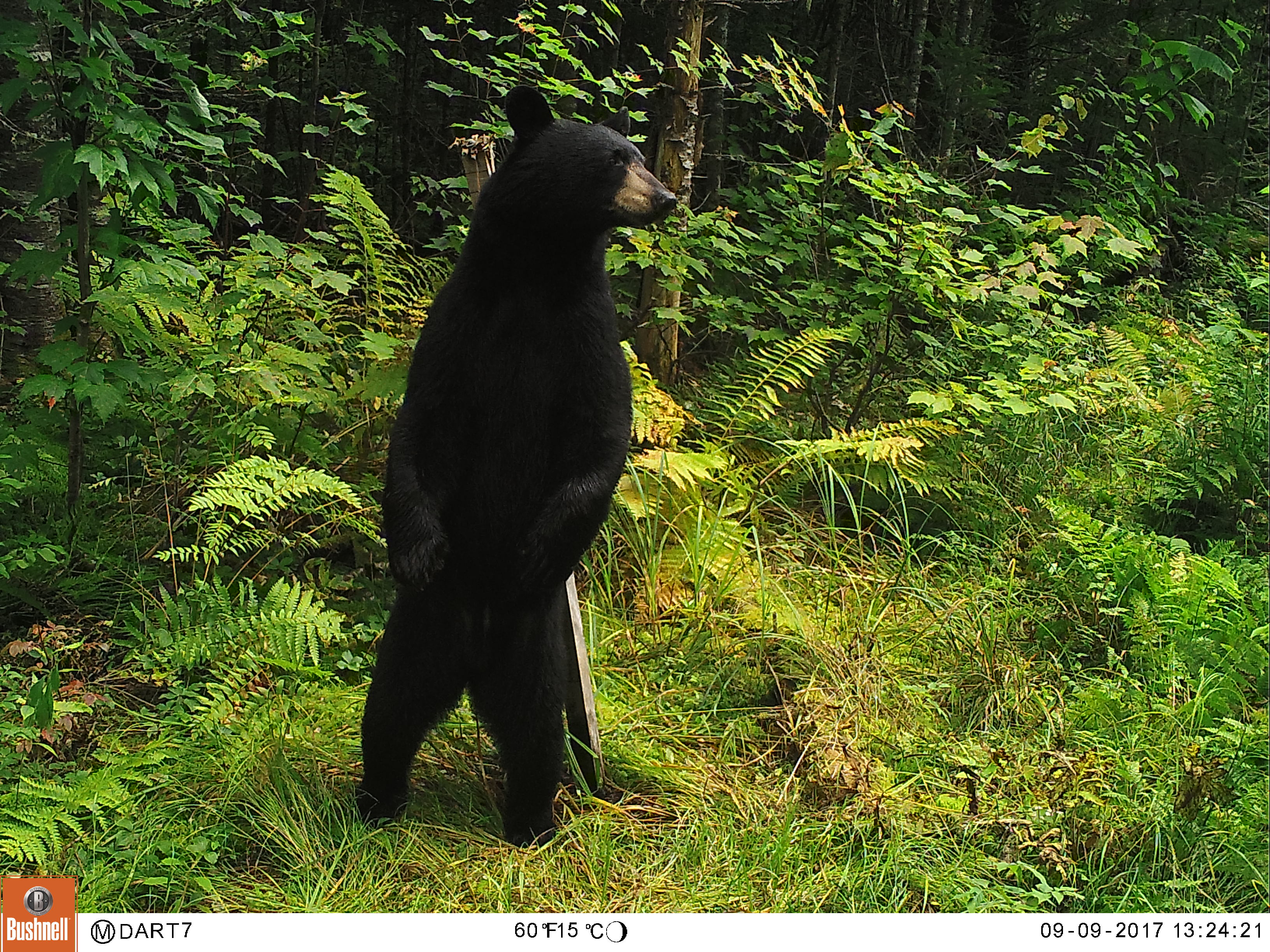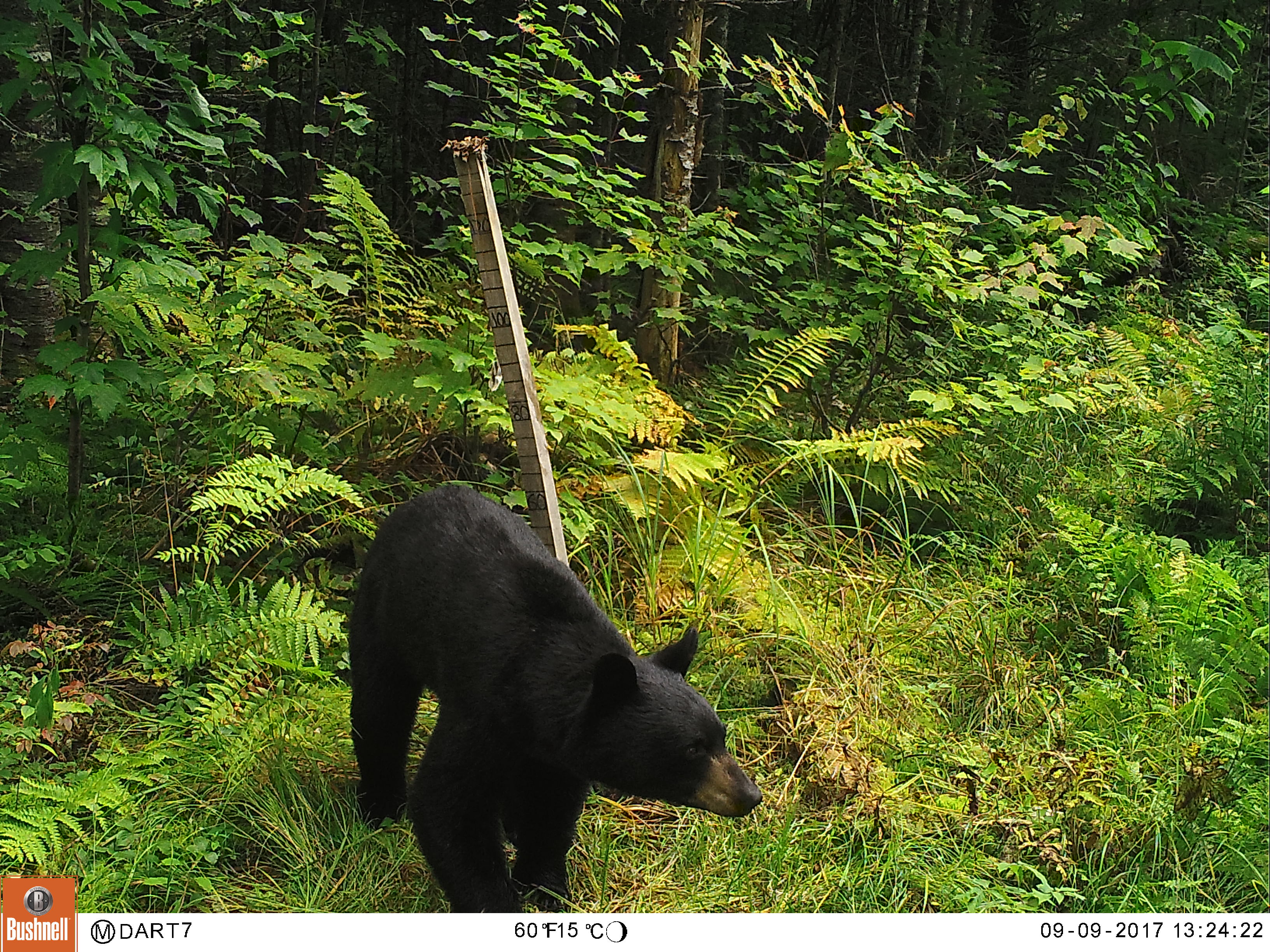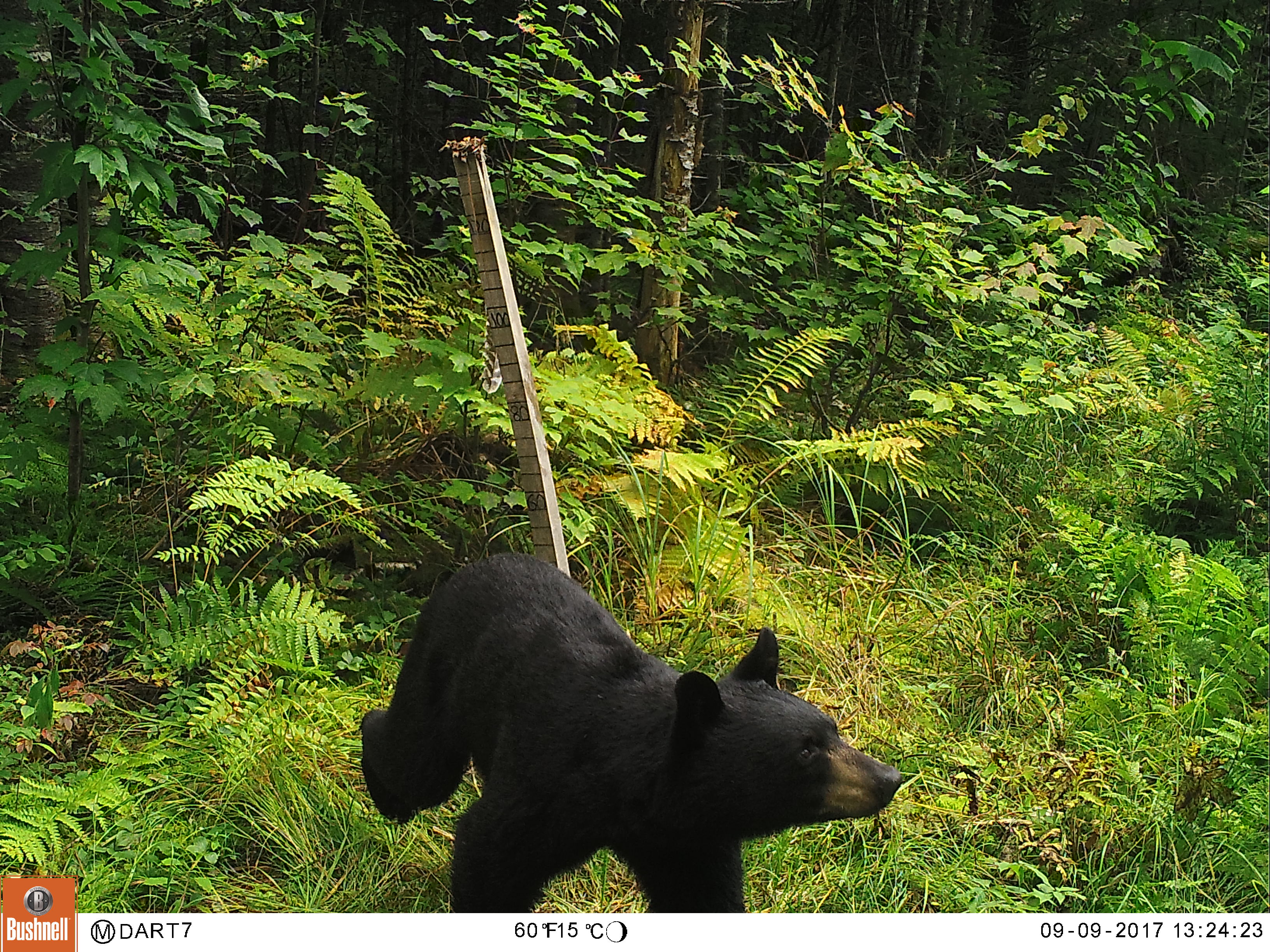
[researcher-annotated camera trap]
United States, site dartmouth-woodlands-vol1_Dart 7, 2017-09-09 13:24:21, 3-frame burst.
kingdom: Animalia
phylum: Chordata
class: Mammalia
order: Carnivora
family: Ursidae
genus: Ursus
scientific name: Ursus americanus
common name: black bear